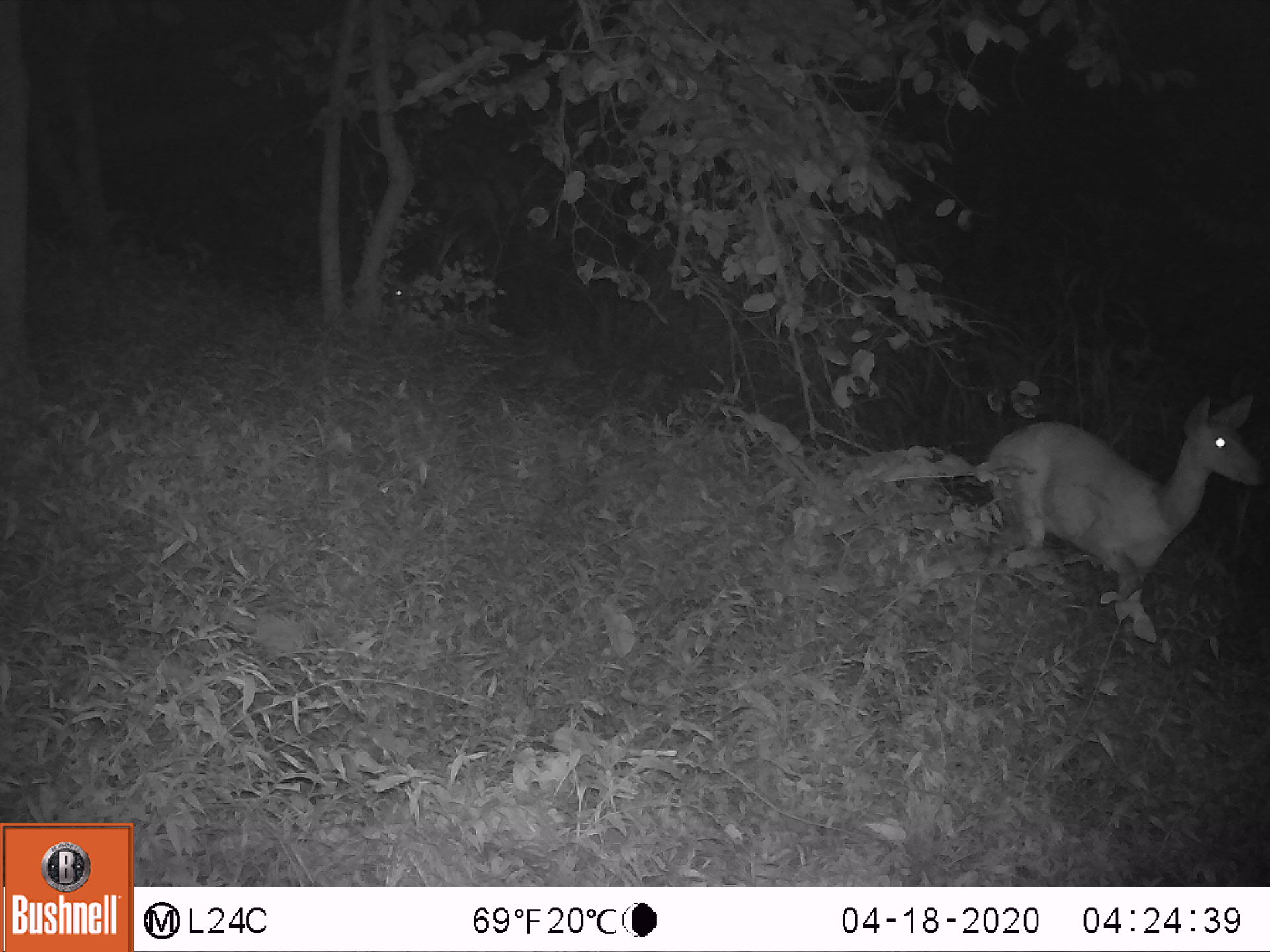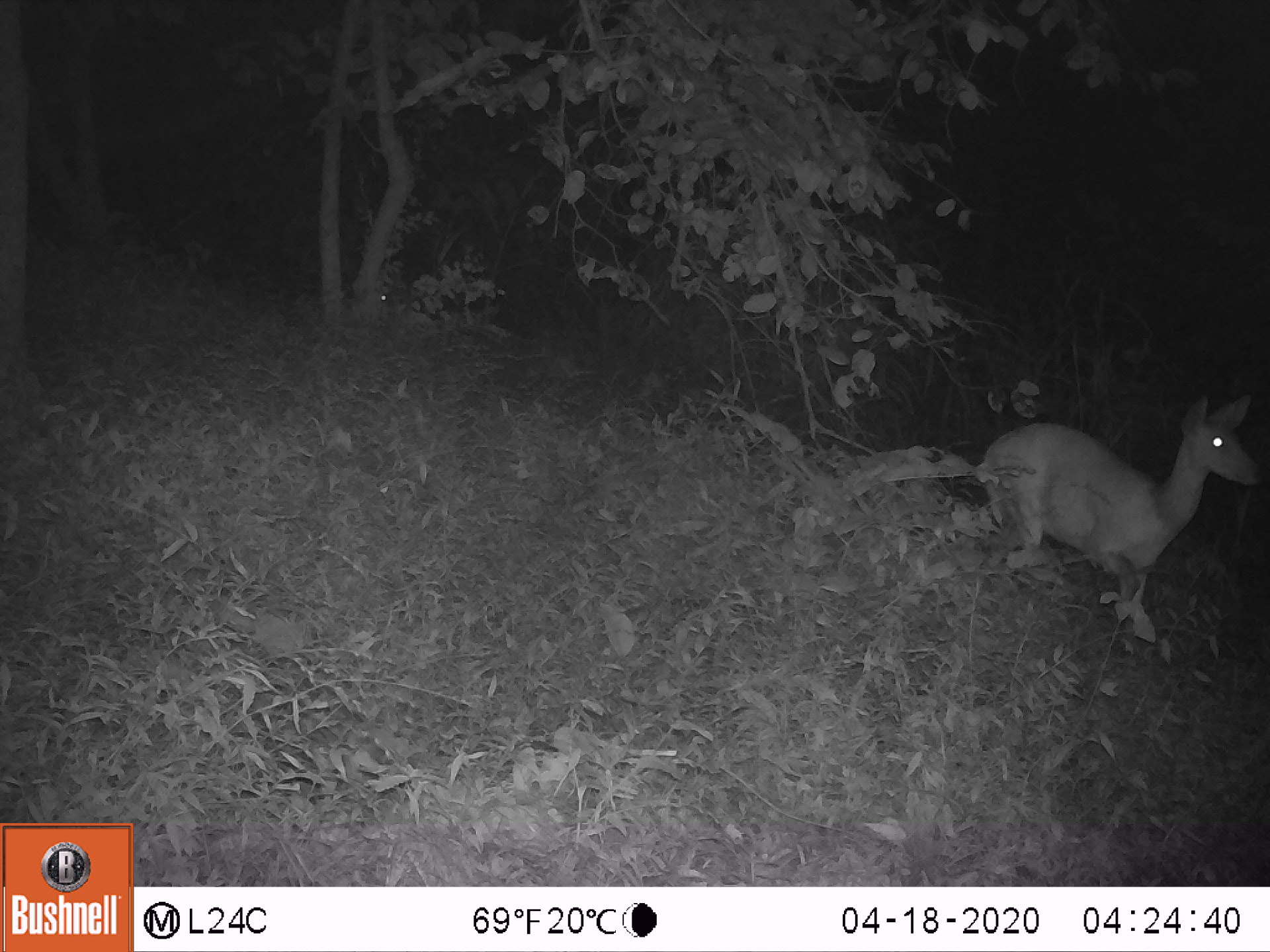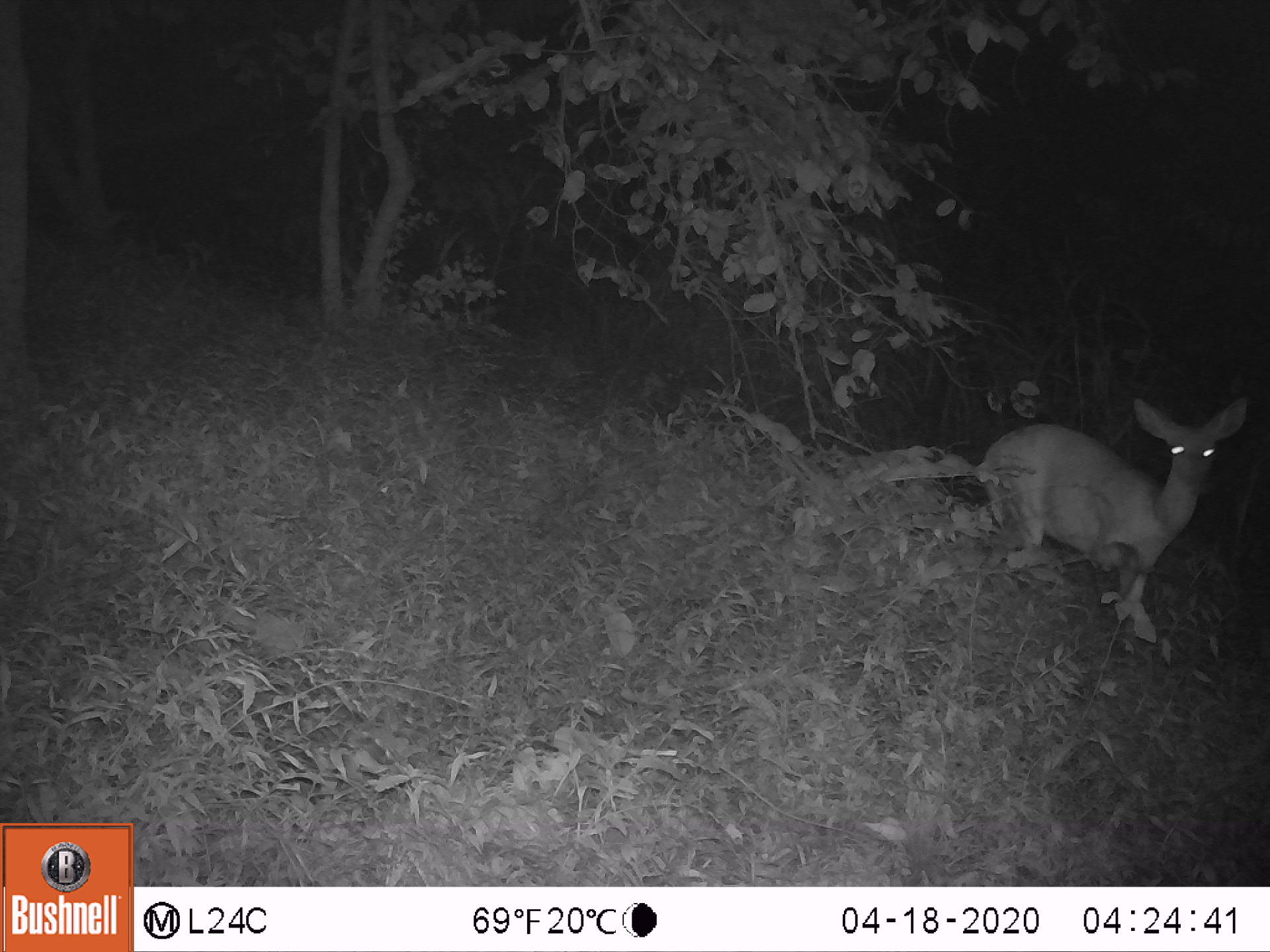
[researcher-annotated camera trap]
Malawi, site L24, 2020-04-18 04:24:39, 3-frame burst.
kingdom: Animalia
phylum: Chordata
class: Mammalia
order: Artiodactyla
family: Bovidae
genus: Tragelaphus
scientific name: Tragelaphus sylvaticus sylvaticus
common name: cape bushbuck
Cape bushbuck (Tragelaphus sylvaticus sylvaticus), count 1.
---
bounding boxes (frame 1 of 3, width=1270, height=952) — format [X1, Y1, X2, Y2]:
cape bushbuck: [974, 390, 1269, 630]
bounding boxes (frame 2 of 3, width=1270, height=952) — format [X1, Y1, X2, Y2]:
cape bushbuck: [976, 387, 1265, 626]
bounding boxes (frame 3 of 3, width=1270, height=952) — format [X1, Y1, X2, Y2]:
cape bushbuck: [976, 395, 1247, 615]